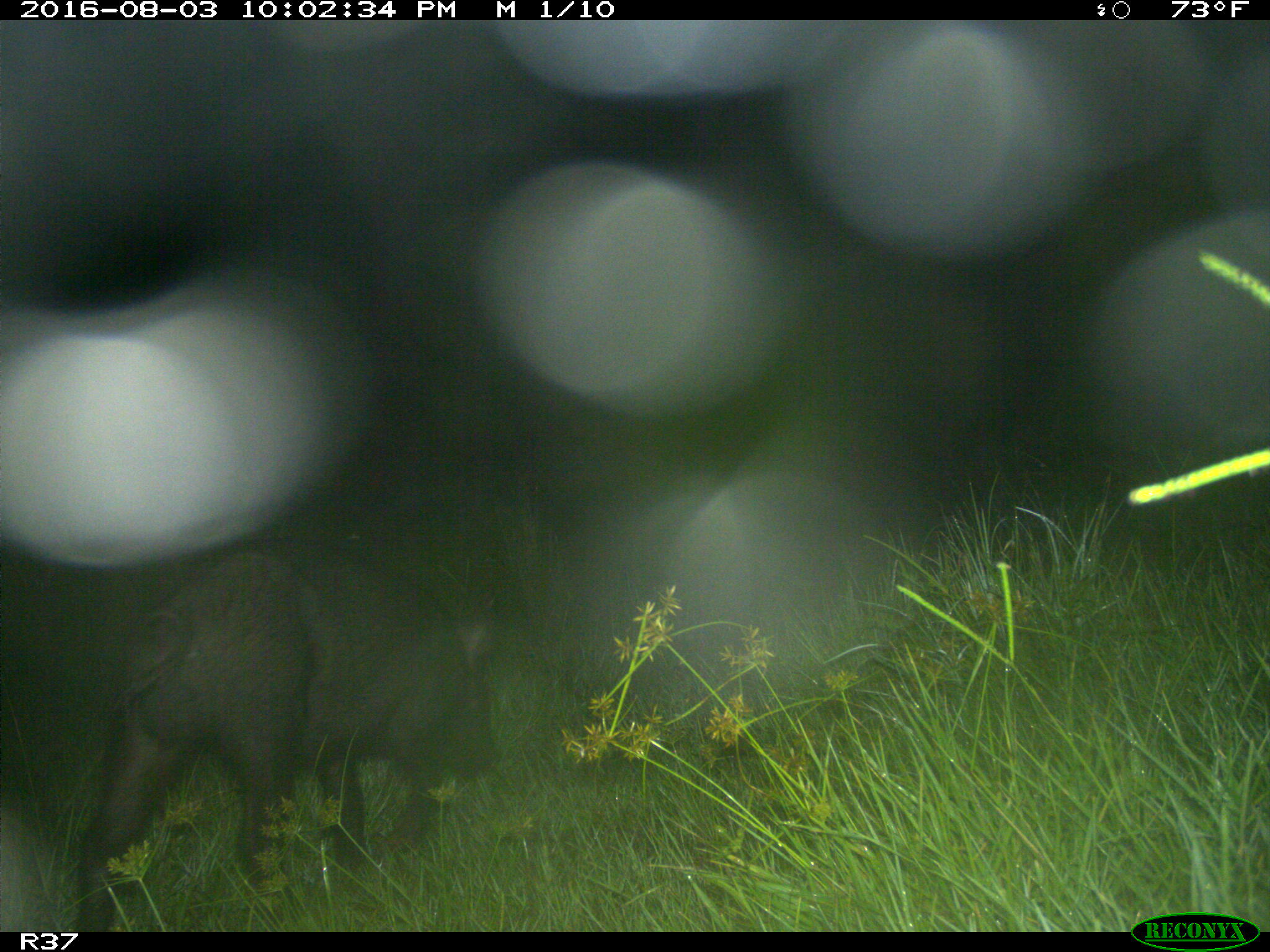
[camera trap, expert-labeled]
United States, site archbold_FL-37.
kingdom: Animalia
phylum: Chordata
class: Mammalia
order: Artiodactyla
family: Suidae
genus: Sus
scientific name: Sus scrofa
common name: wild boar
Sus scrofa (wild boar).